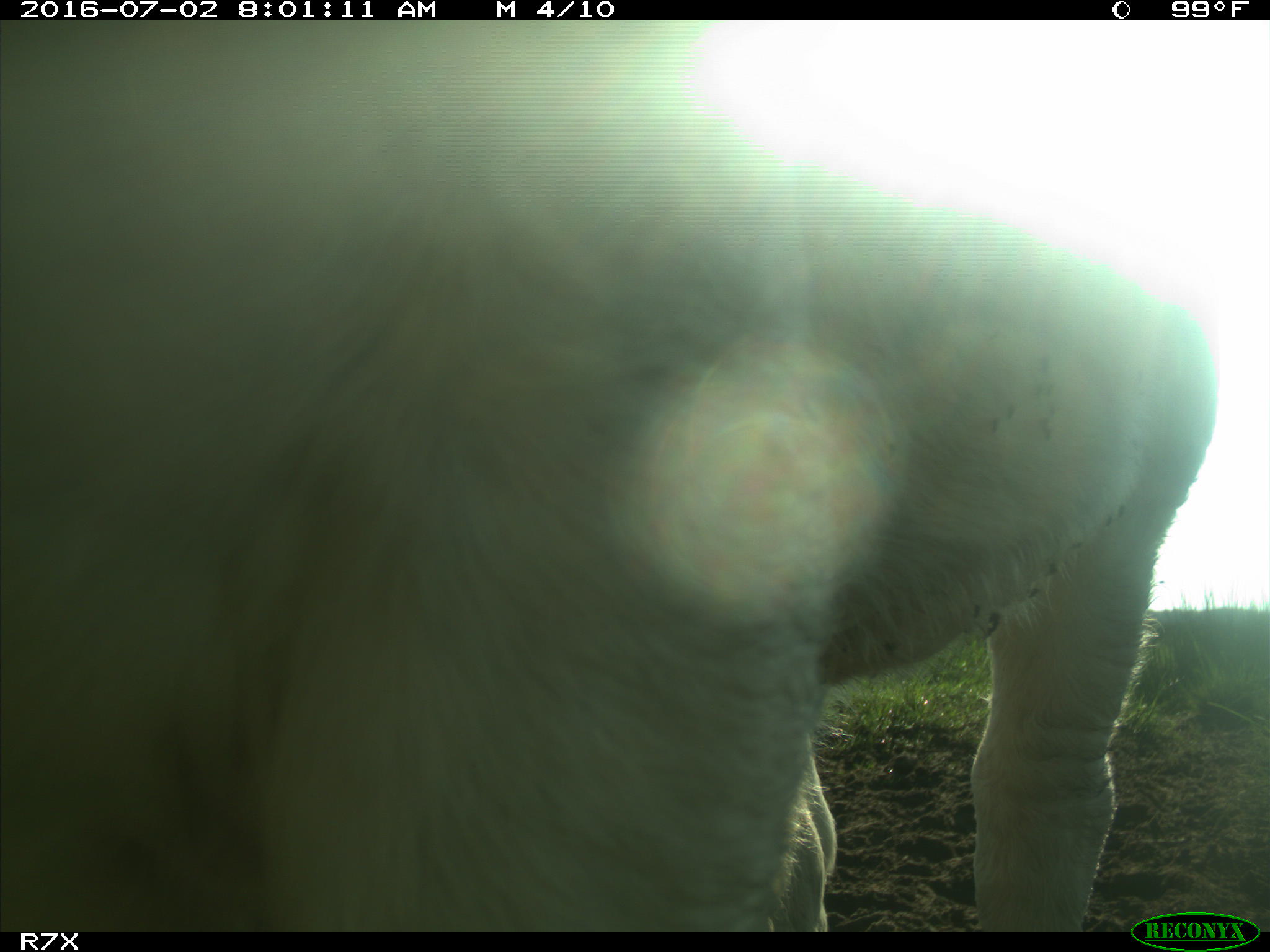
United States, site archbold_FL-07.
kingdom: Animalia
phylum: Chordata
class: Mammalia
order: Artiodactyla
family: Bovidae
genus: Bos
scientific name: Bos taurus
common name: domestic cow